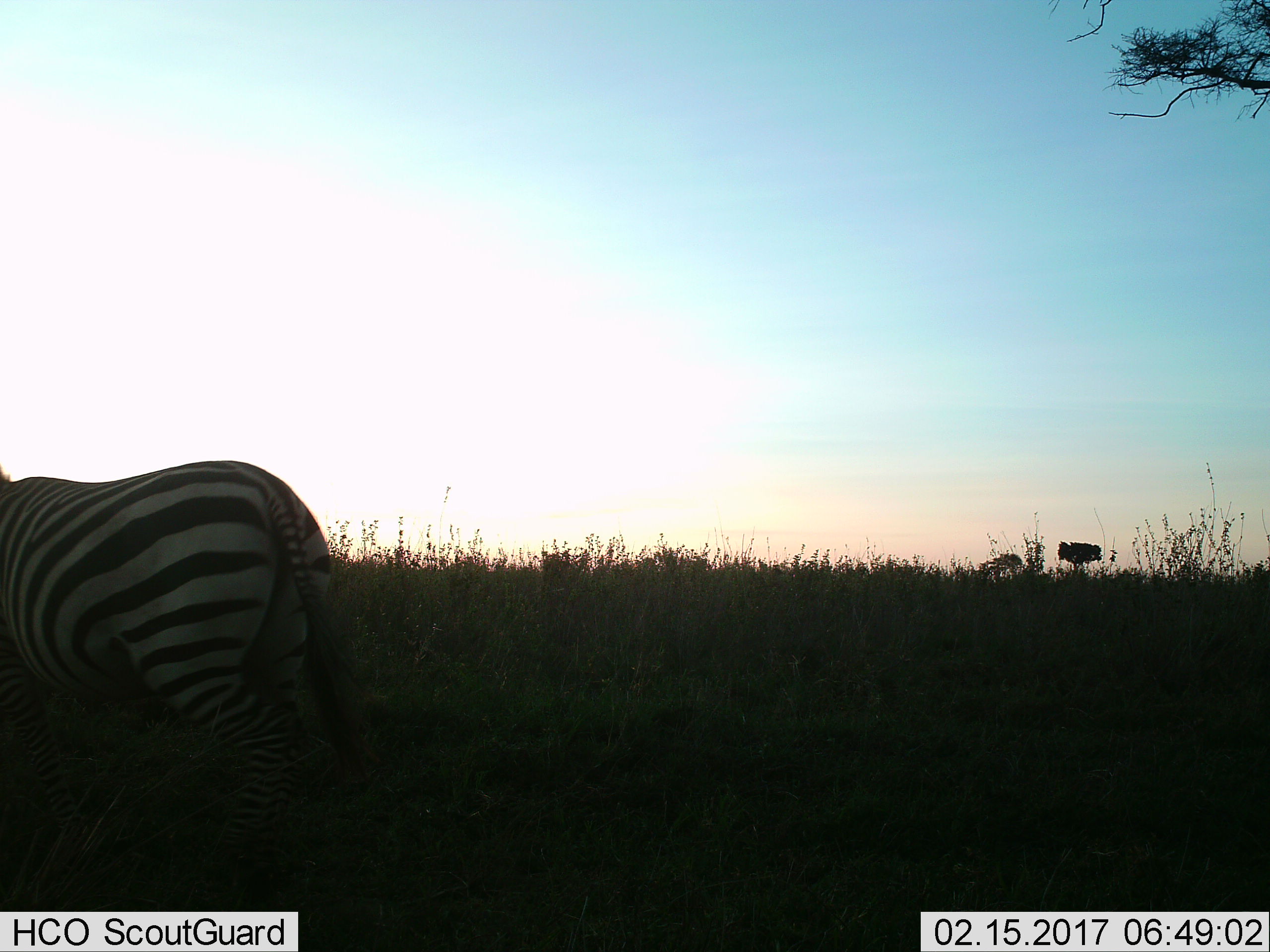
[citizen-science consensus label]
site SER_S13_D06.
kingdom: Animalia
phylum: Chordata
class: Mammalia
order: Perissodactyla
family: Equidae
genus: Equus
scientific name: Equus quagga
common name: plains zebra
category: zebraplains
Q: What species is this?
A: Zebraplains (plains zebra) (Equus quagga).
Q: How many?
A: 1.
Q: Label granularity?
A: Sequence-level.